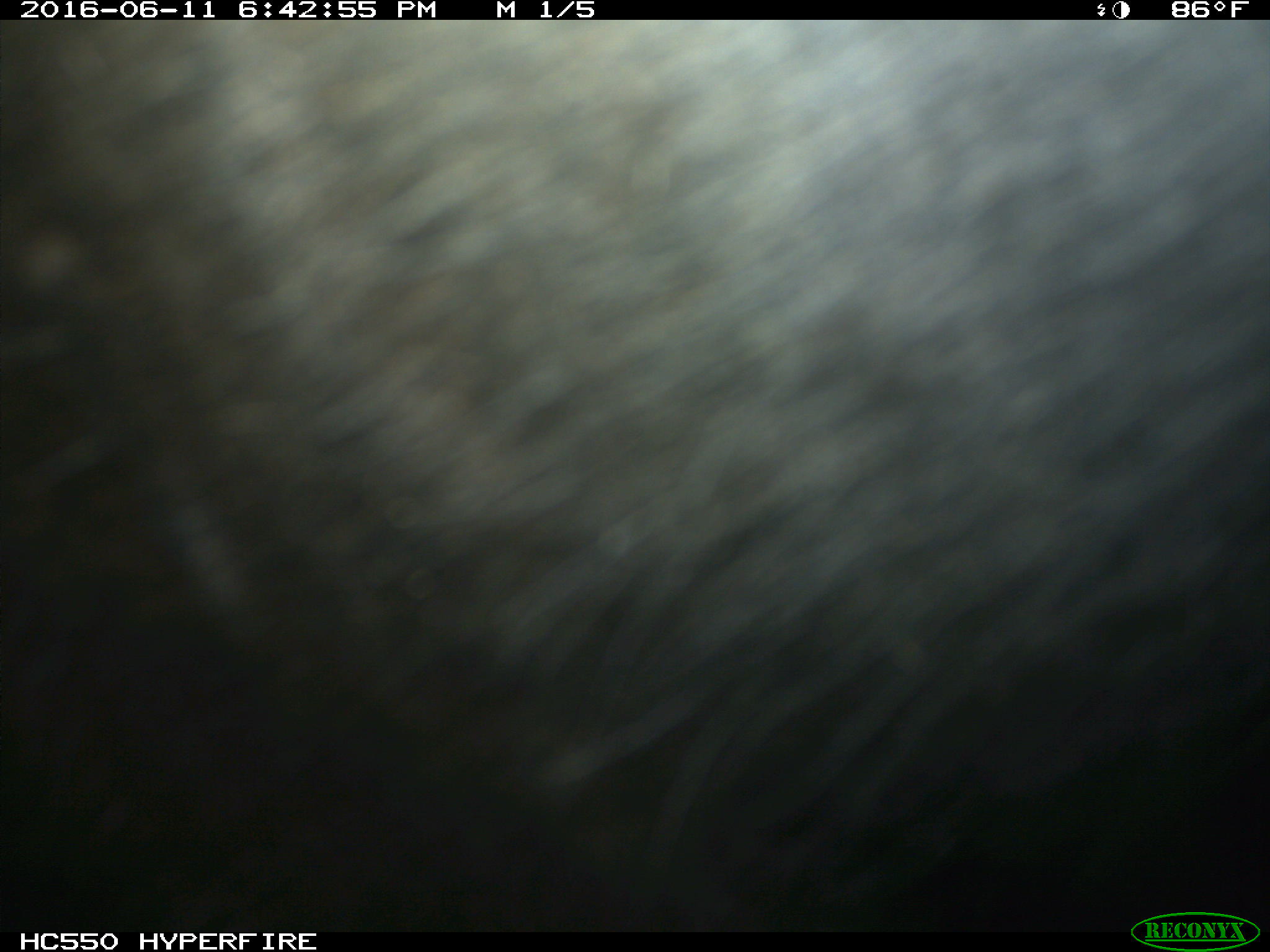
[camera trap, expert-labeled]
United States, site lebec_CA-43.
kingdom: Animalia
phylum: Chordata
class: Mammalia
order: Artiodactyla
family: Bovidae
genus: Bos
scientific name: Bos taurus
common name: domestic cow